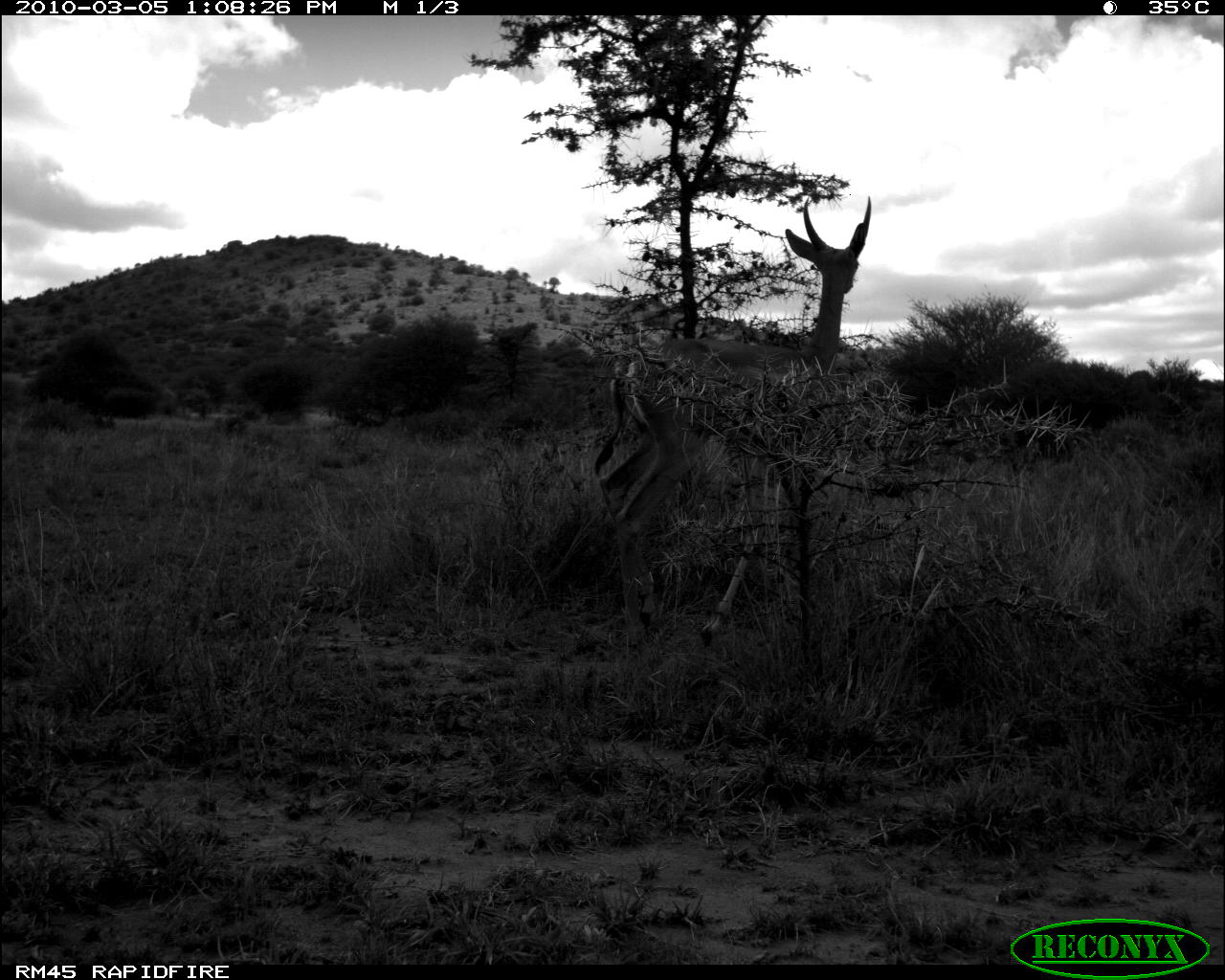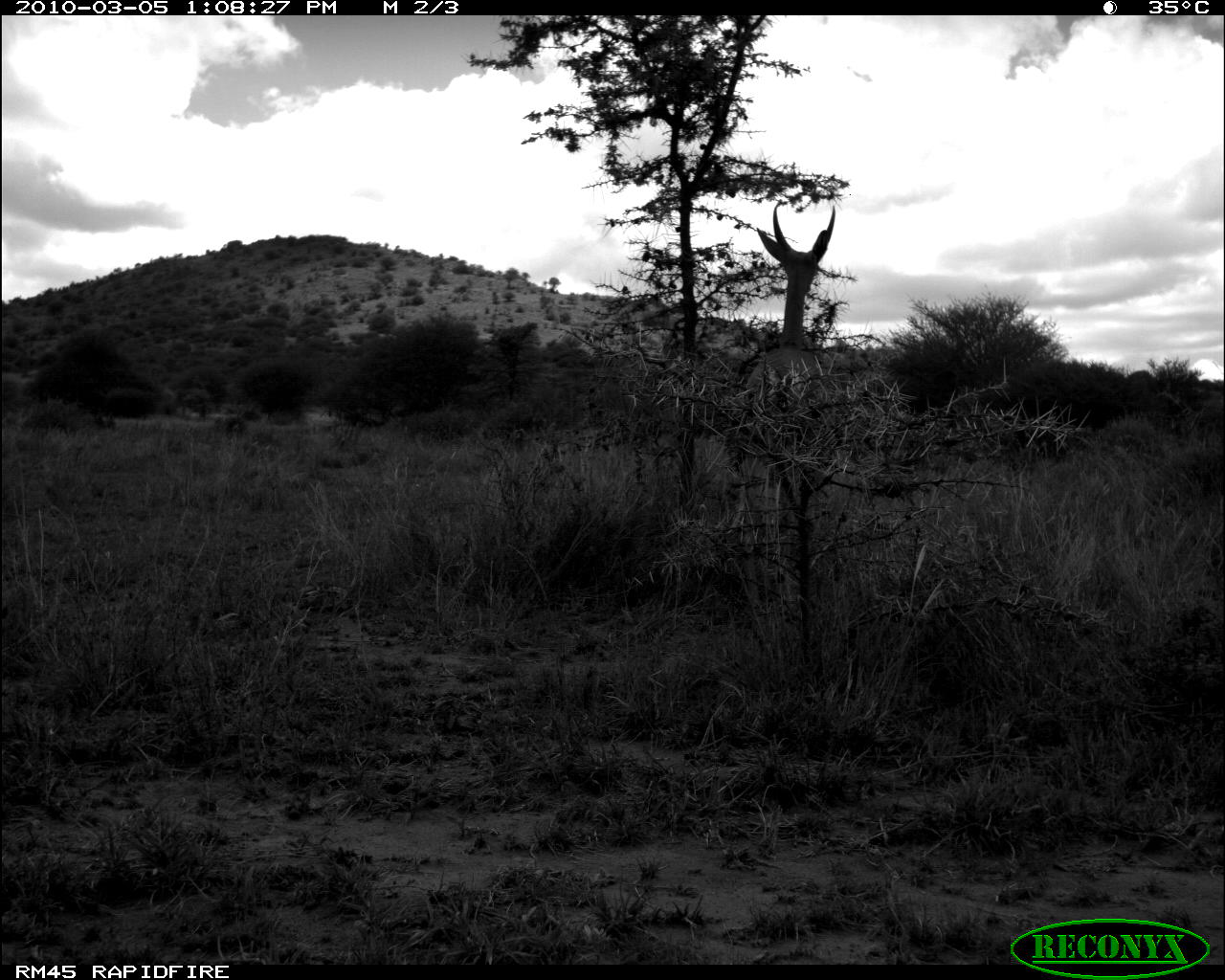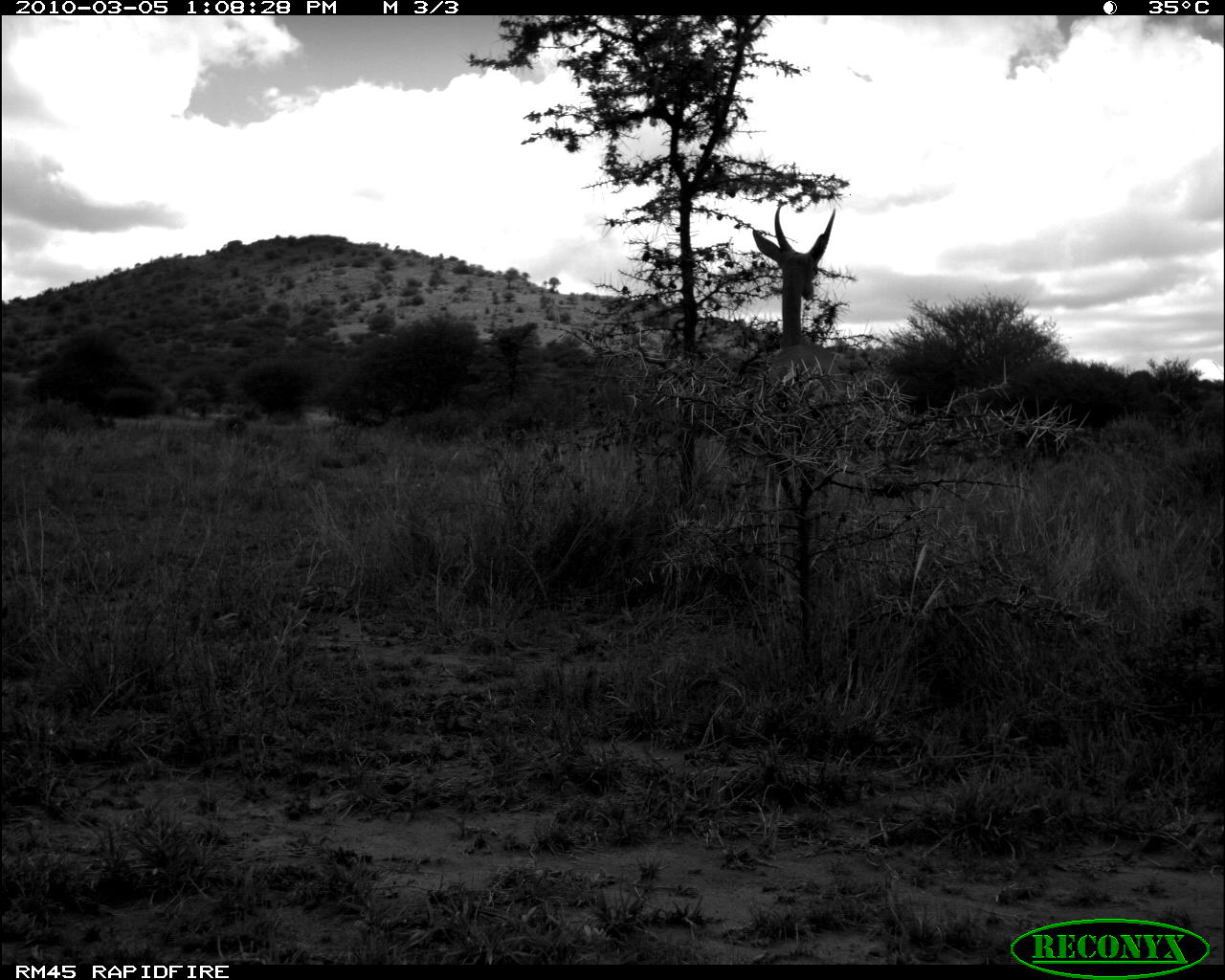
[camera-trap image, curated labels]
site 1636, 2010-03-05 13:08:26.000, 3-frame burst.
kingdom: Animalia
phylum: Chordata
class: Mammalia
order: Artiodactyla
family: Bovidae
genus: Litocranius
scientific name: Litocranius walleri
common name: gerenuk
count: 1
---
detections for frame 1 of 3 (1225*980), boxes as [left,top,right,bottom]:
litocranius walleri: [506,193,872,642]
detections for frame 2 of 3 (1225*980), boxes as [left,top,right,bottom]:
litocranius walleri: [697,198,838,629]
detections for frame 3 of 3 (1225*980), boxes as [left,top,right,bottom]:
litocranius walleri: [724,202,872,488]